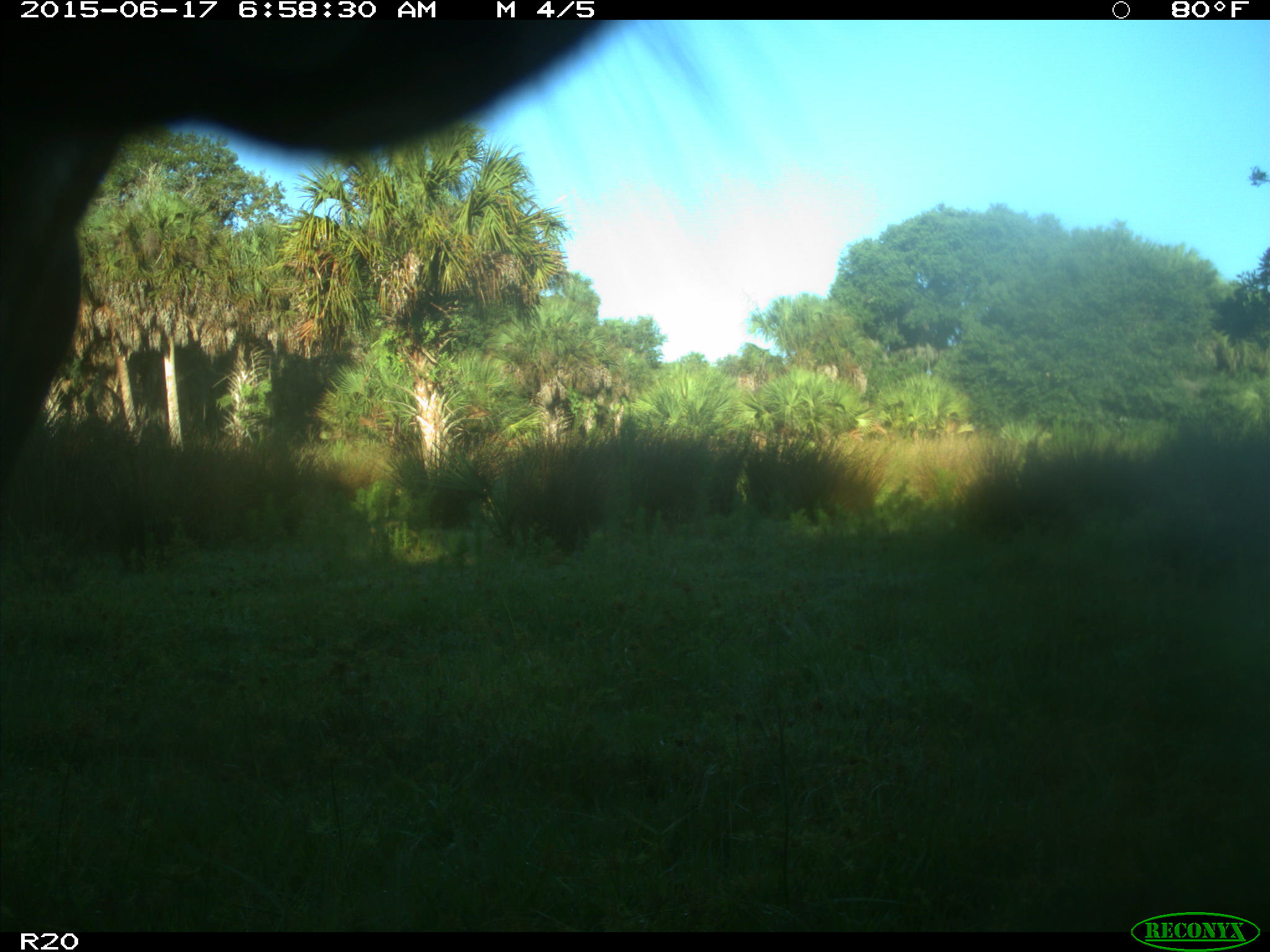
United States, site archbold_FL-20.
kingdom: Animalia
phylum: Chordata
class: Mammalia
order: Artiodactyla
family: Bovidae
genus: Bos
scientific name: Bos taurus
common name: domestic cow